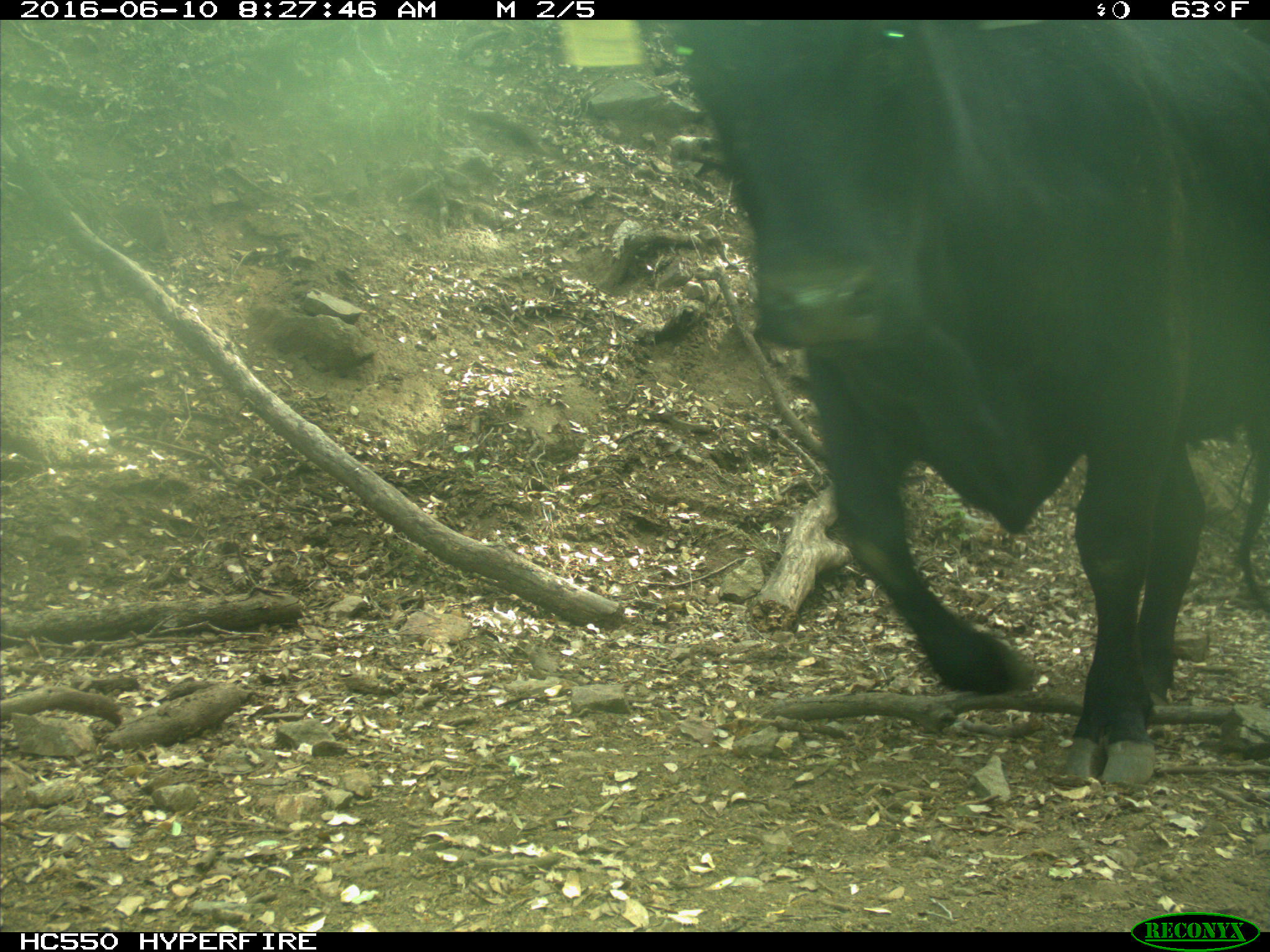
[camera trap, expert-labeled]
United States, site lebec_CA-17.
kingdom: Animalia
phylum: Chordata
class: Mammalia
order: Artiodactyla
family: Bovidae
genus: Bos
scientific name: Bos taurus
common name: domestic cow